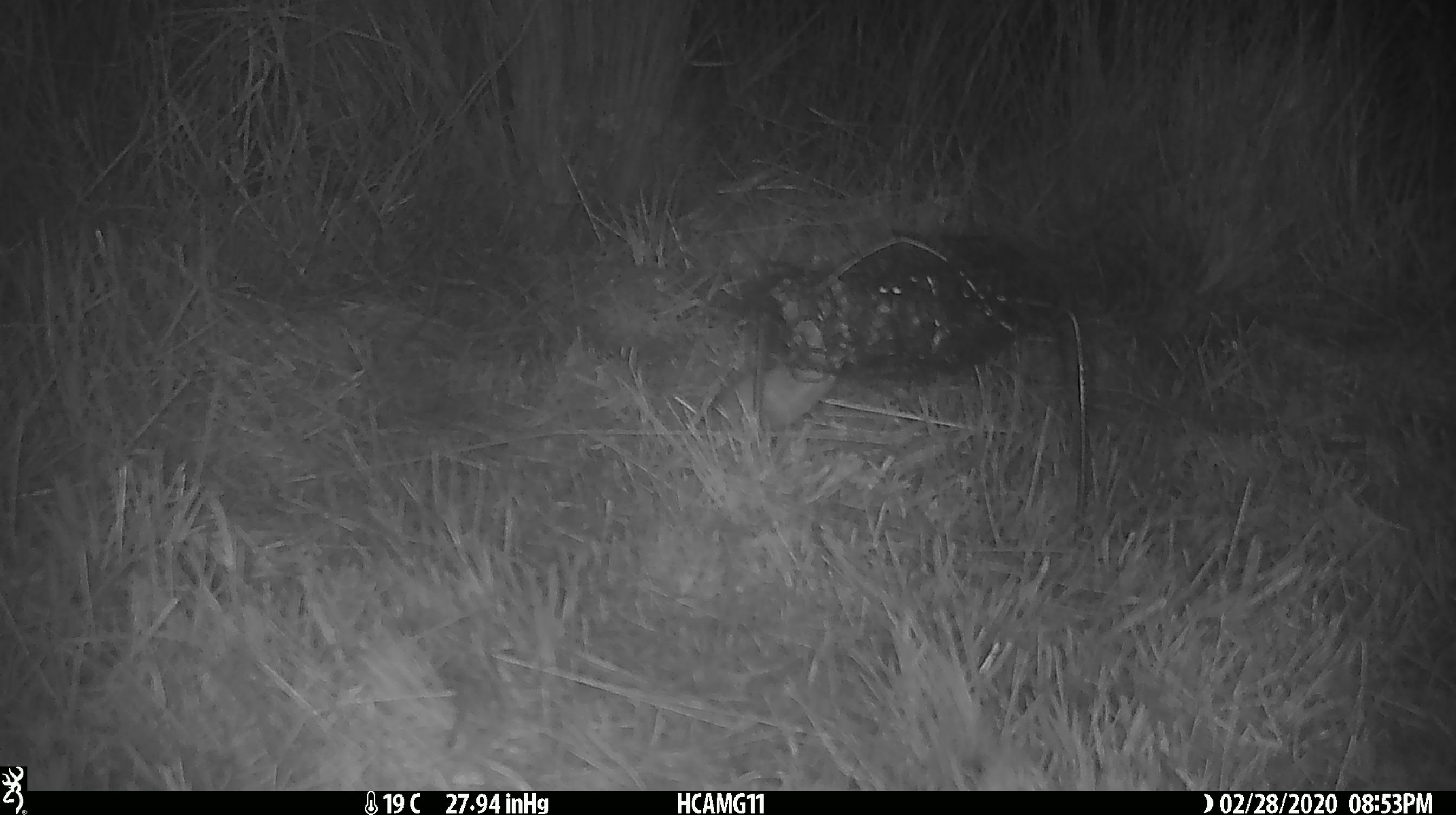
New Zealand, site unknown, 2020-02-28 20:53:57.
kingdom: Animalia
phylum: Chordata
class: Mammalia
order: Rodentia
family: Muridae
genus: Mus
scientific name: Mus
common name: mouse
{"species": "mouse (Mus)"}